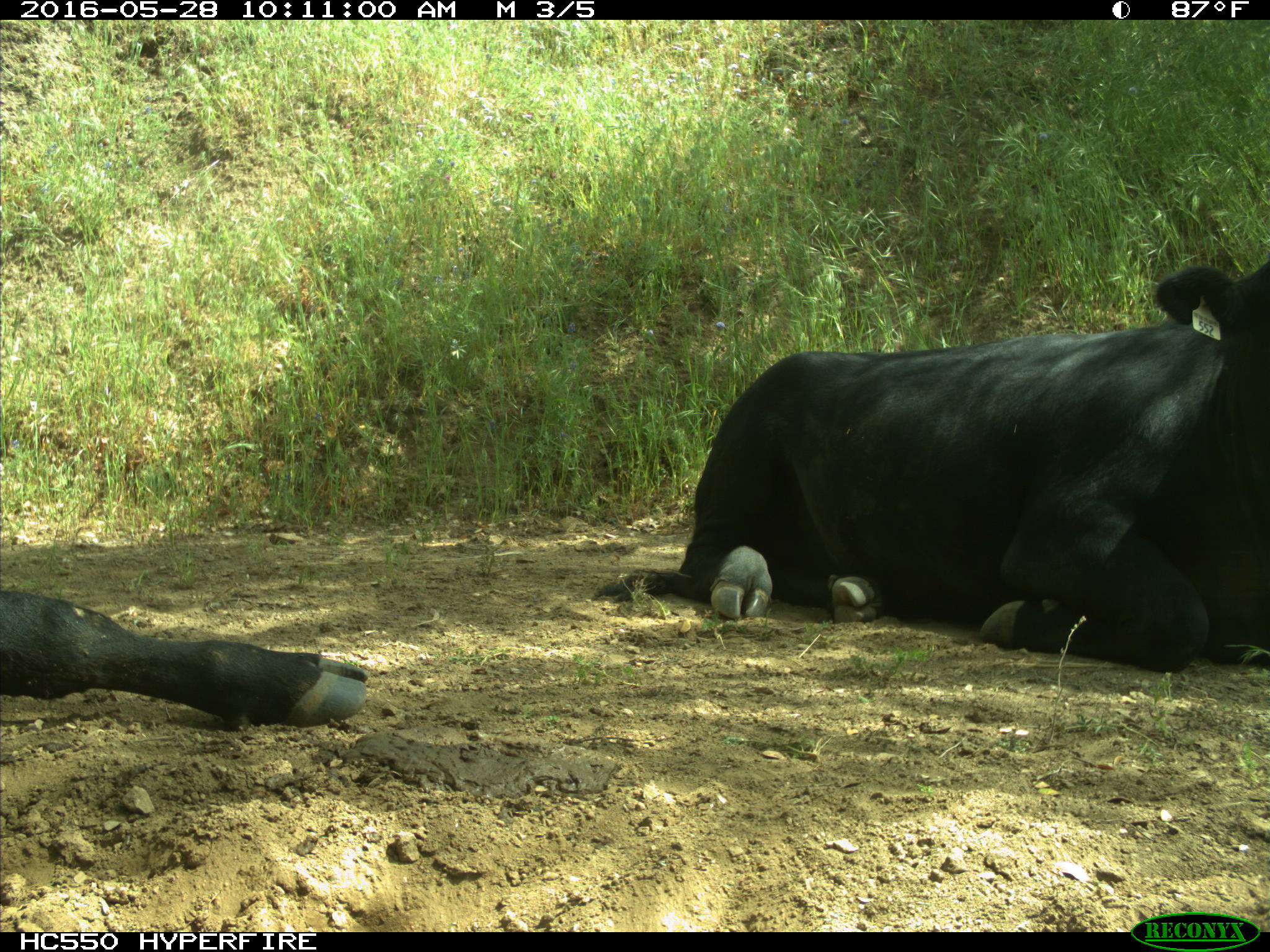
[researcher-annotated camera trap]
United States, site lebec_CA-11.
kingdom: Animalia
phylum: Chordata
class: Mammalia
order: Artiodactyla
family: Bovidae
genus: Bos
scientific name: Bos taurus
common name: domestic cow